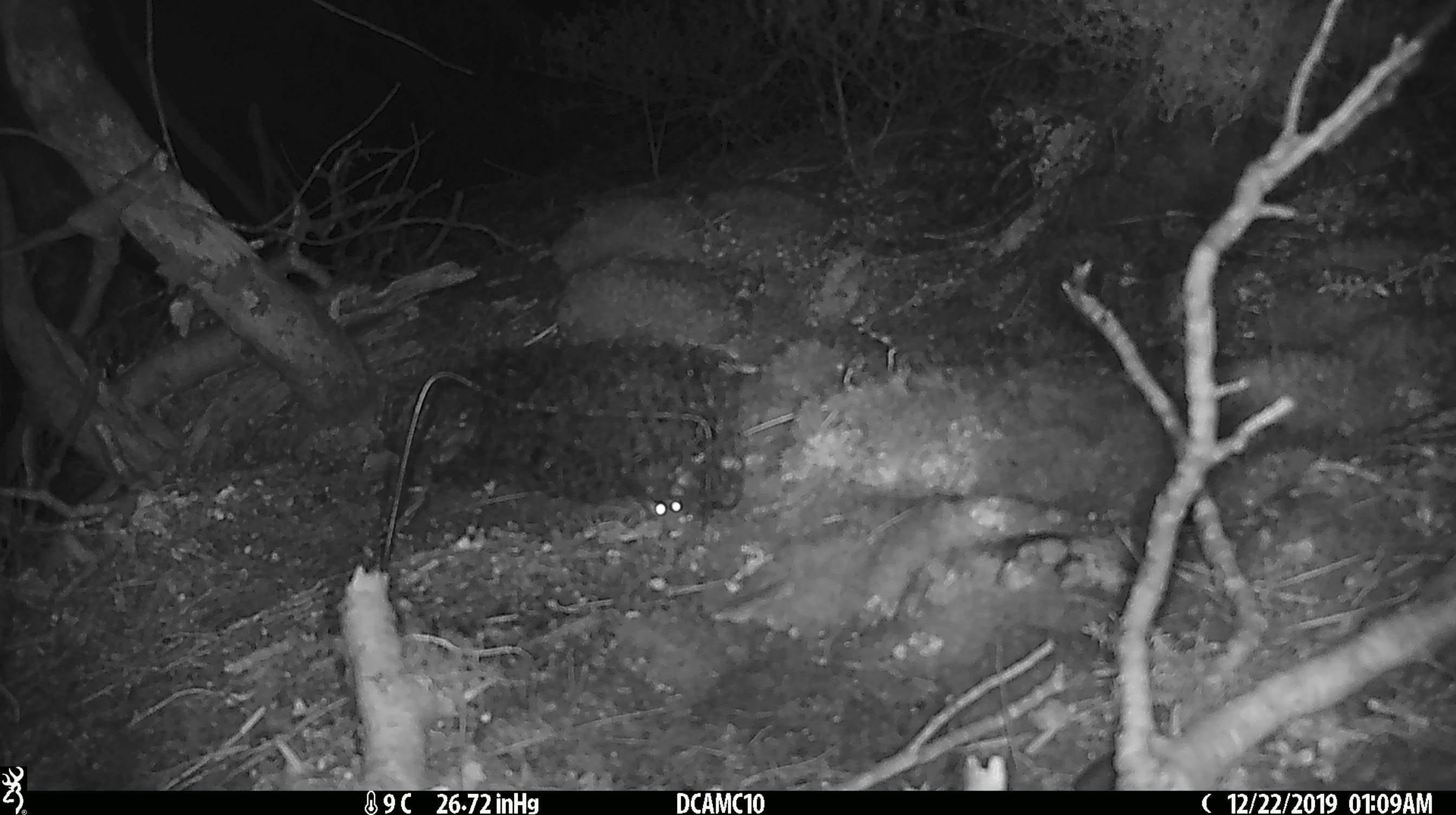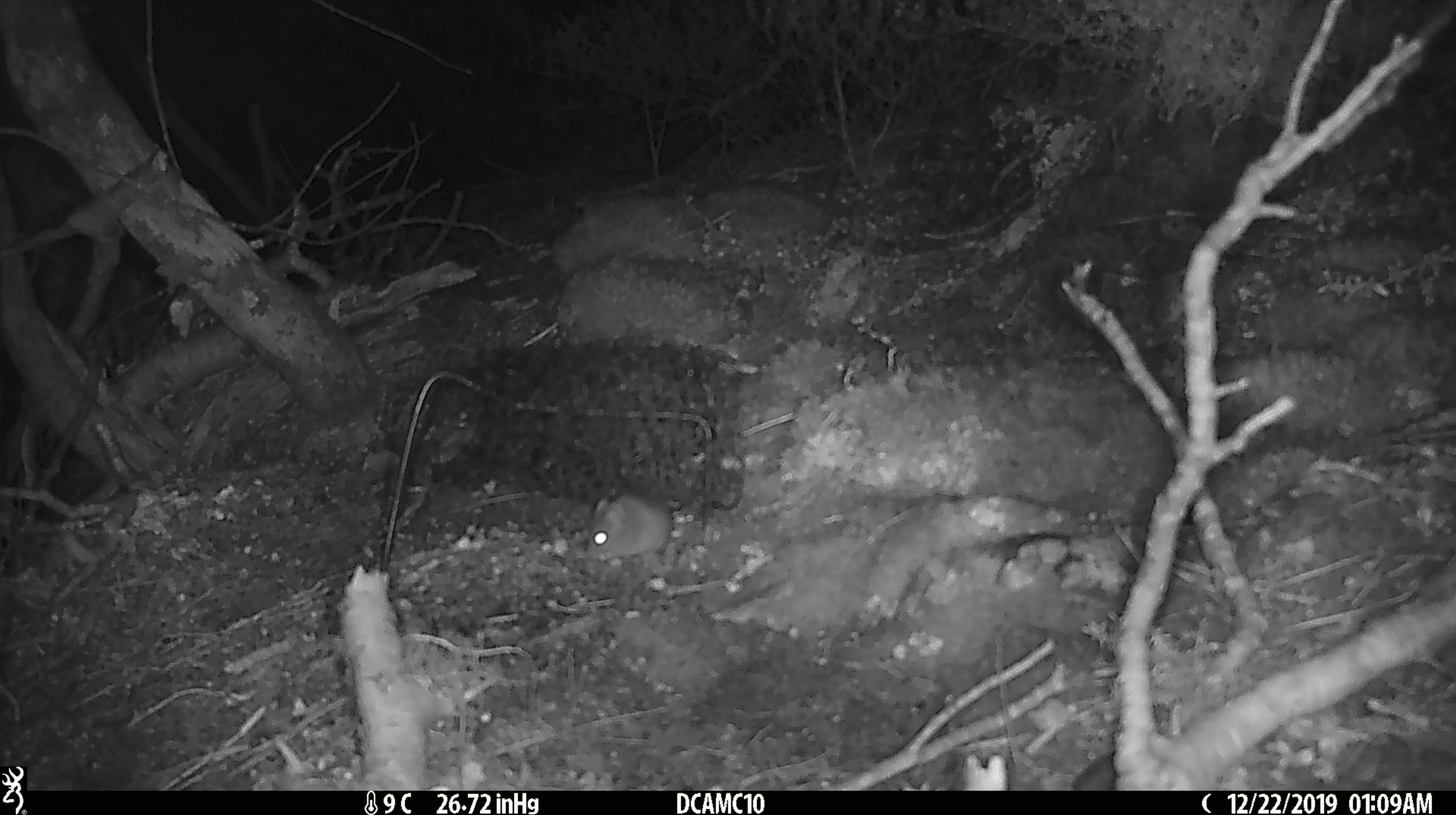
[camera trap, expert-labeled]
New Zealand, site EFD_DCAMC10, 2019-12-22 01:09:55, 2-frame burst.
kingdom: Animalia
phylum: Chordata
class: Mammalia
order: Rodentia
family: Muridae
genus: Mus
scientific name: Mus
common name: mouse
Mouse (Mus).